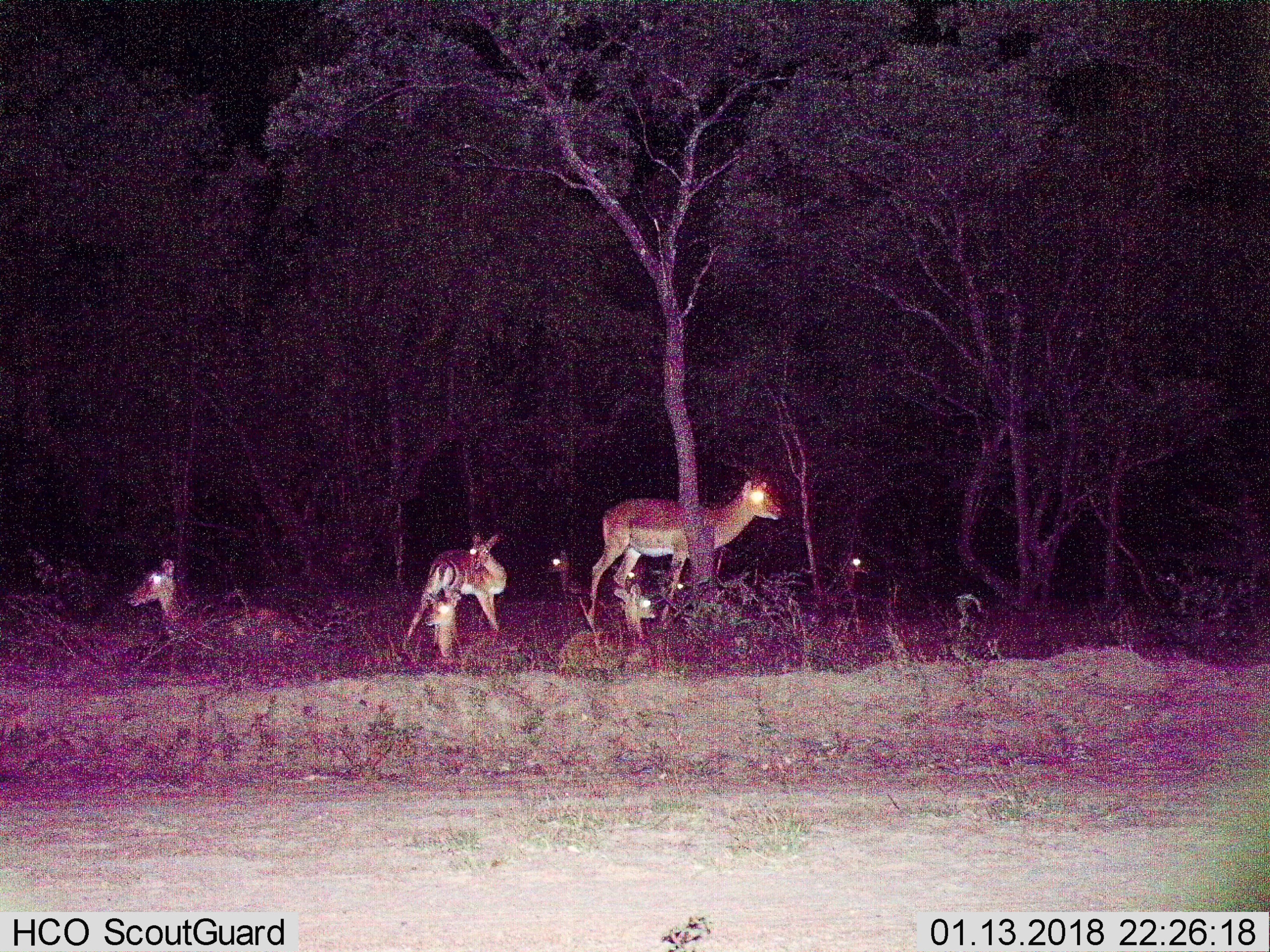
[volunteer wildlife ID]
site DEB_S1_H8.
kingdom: Animalia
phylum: Chordata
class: Mammalia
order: Artiodactyla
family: Bovidae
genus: Aepyceros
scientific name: Aepyceros melampus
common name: impala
Impala (Aepyceros melampus), count 7. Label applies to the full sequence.